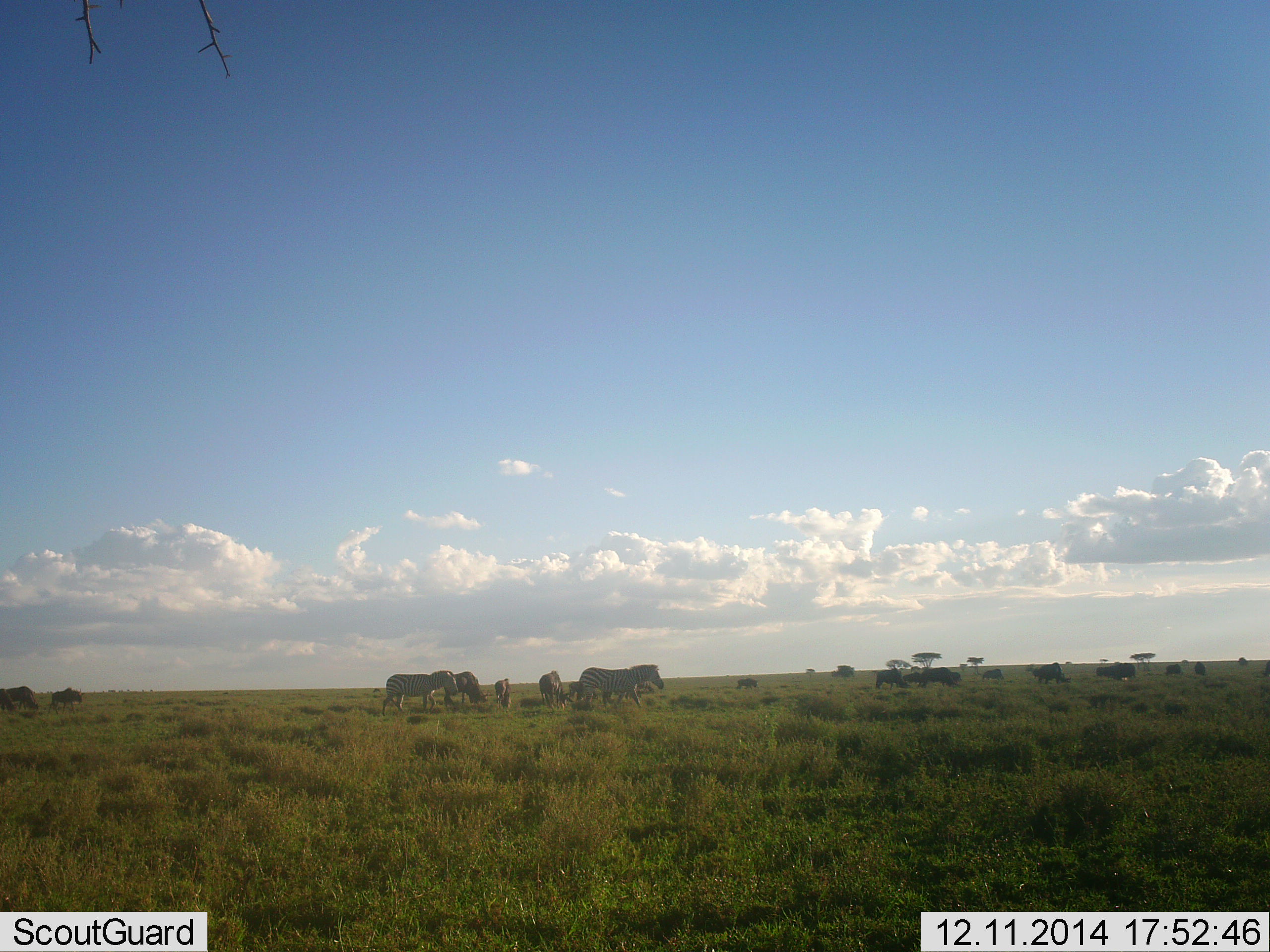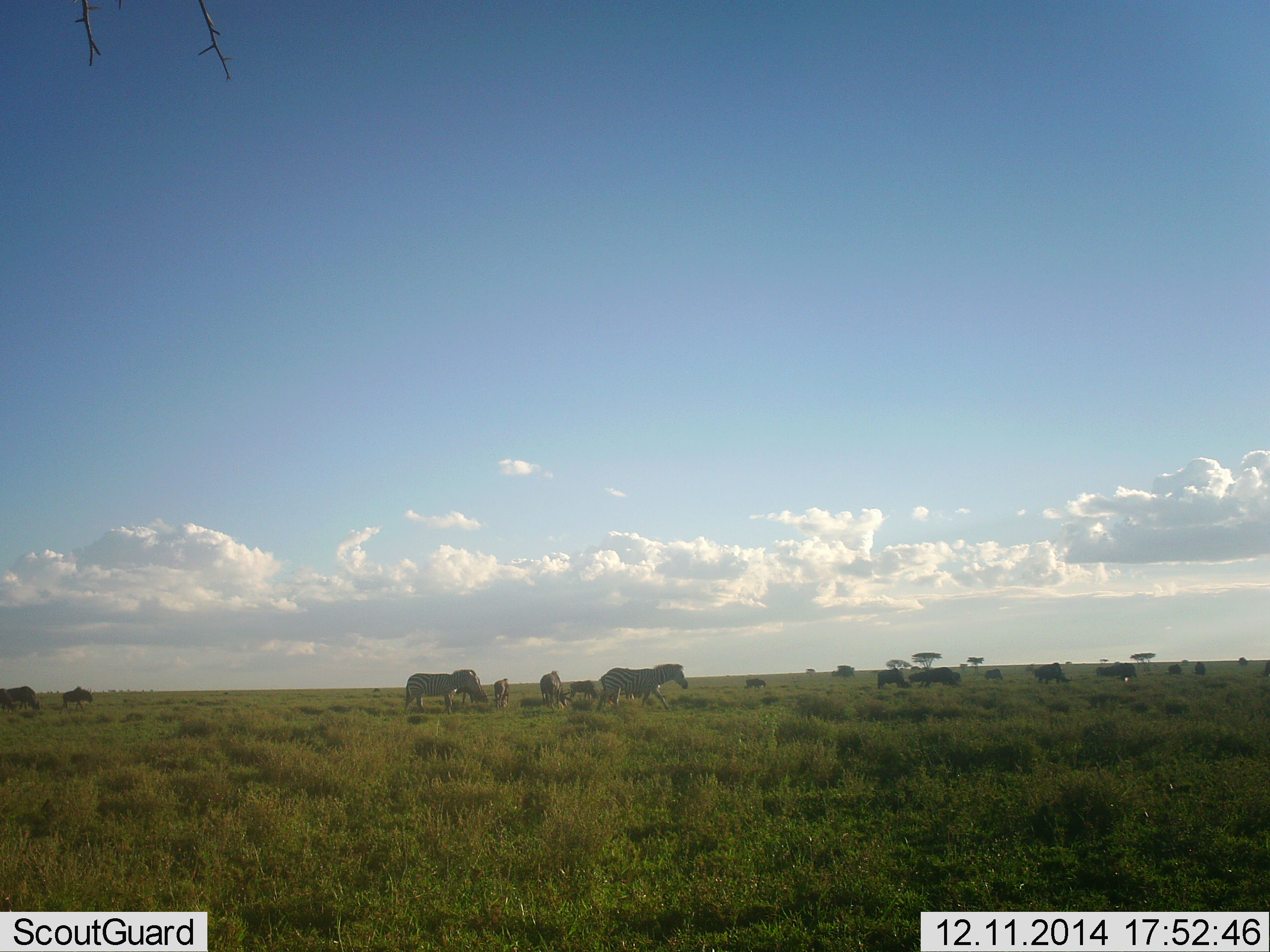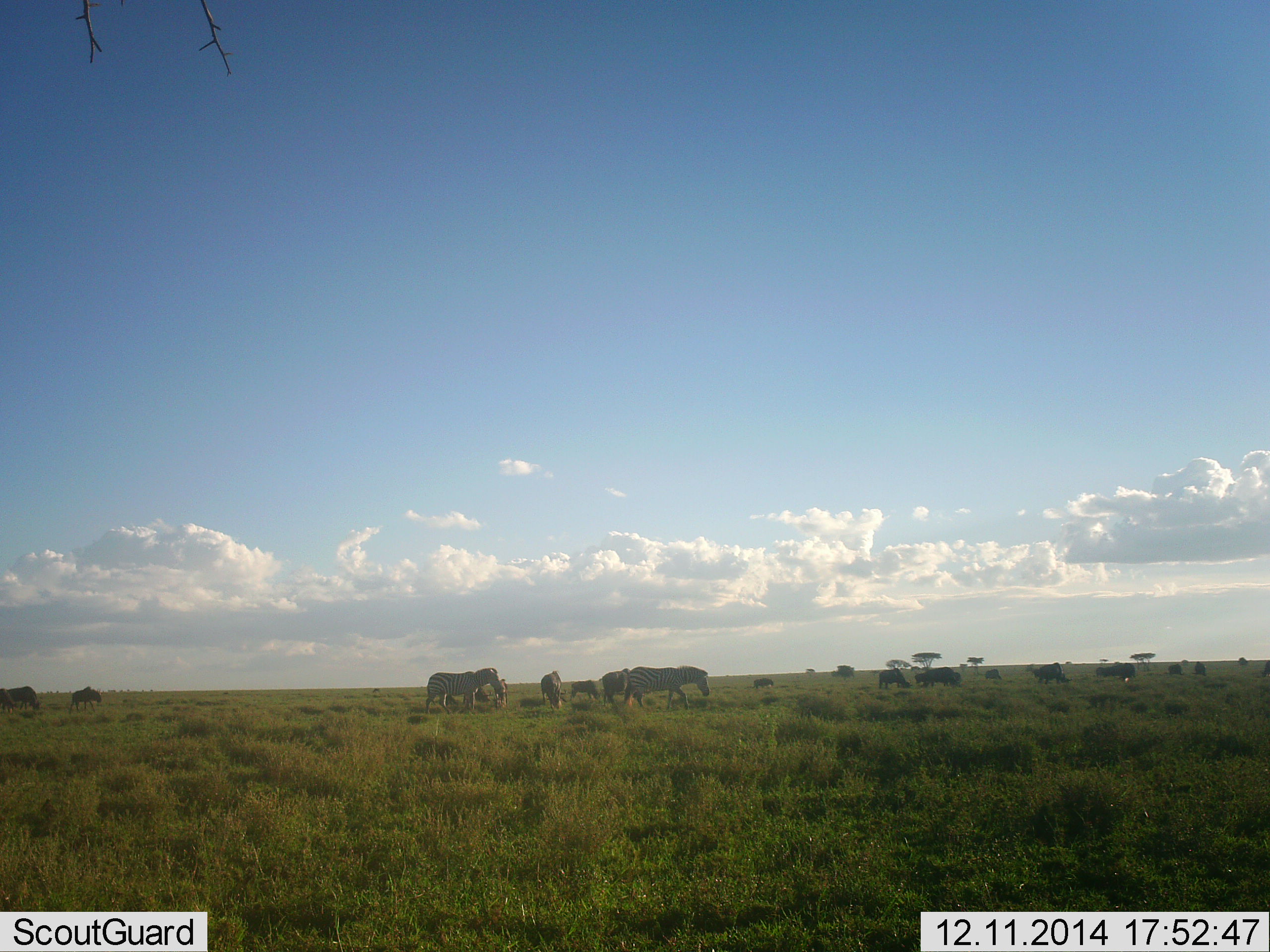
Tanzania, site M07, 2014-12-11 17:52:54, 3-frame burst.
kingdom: Animalia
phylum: Chordata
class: Mammalia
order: Perissodactyla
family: Equidae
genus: Equus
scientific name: Equus quagga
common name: plains zebra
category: zebra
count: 5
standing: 16%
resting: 0%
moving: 100%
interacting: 0%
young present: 0%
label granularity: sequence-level